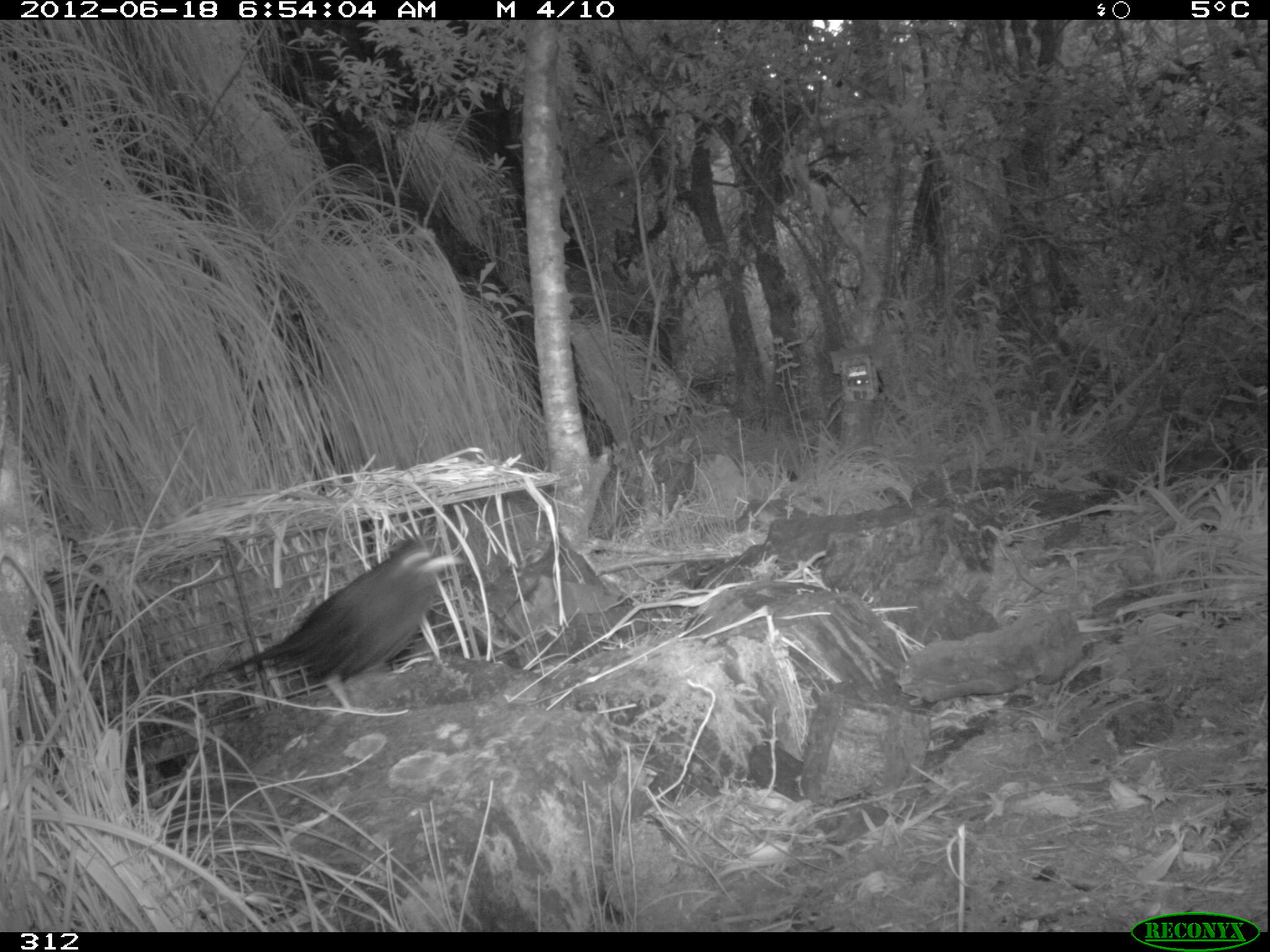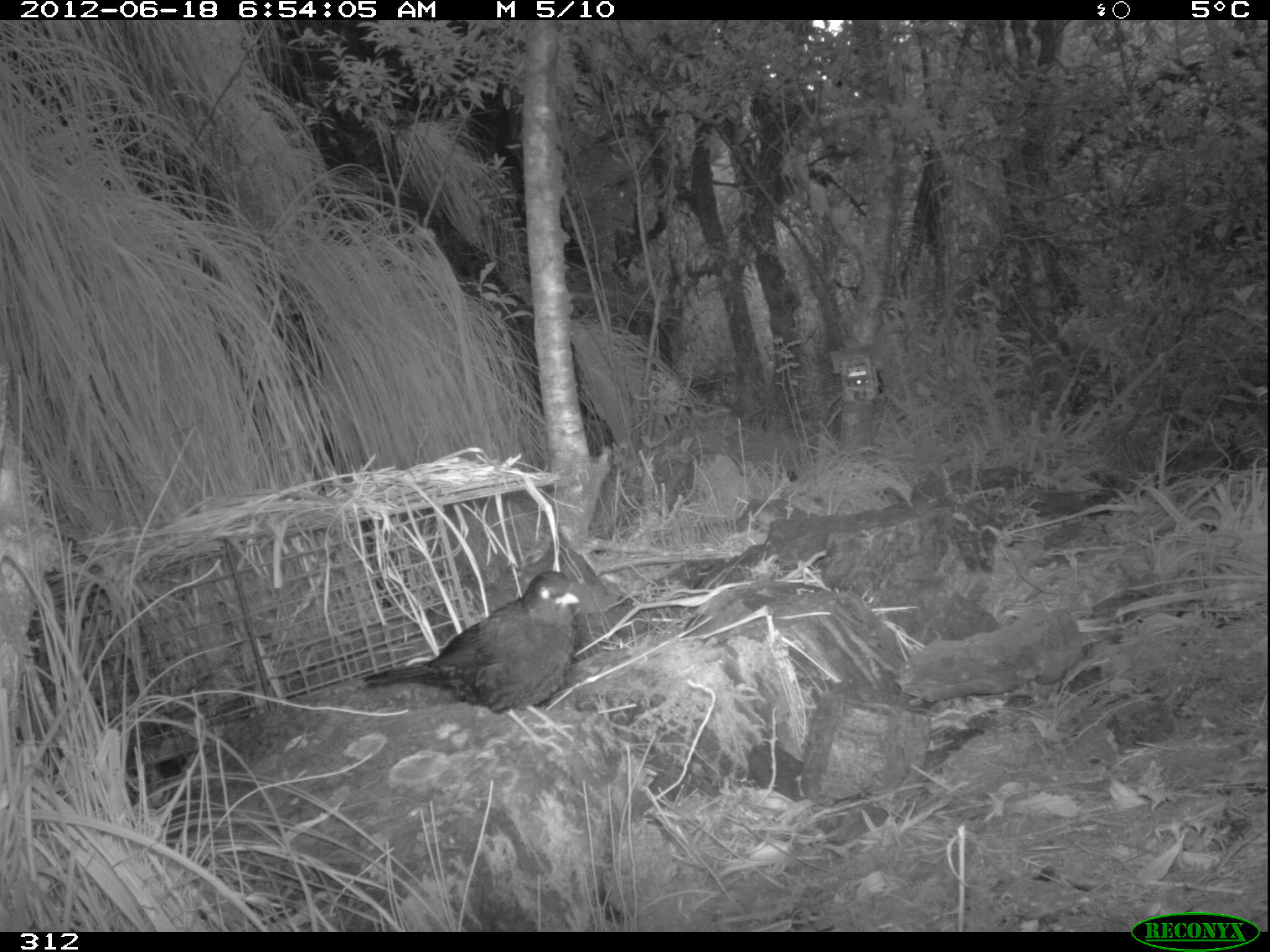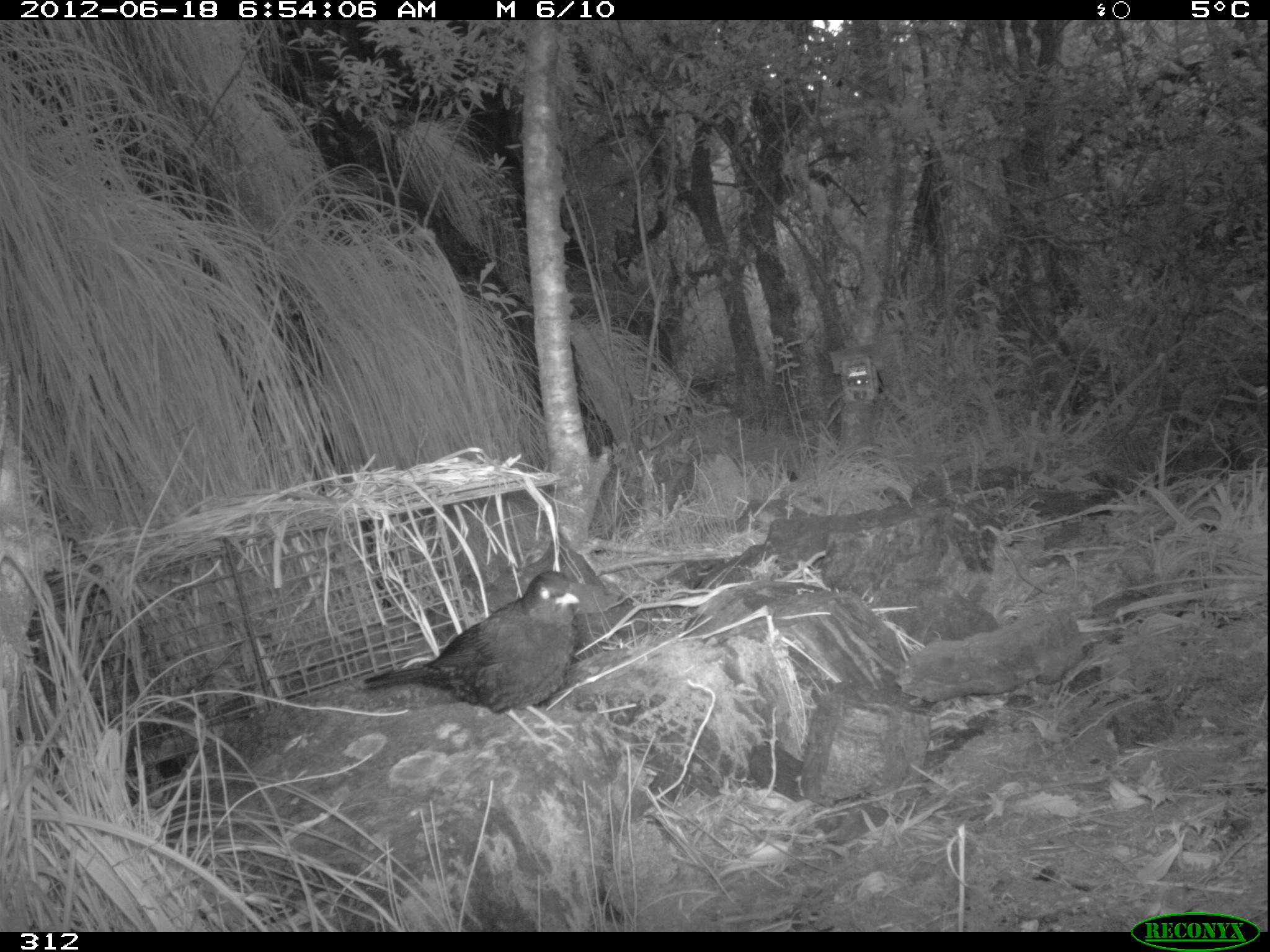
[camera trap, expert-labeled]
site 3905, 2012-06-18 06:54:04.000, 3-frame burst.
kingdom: Animalia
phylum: Chordata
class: Aves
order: Passeriformes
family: Turdidae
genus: Turdus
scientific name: Turdus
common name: true thrushes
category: turdus sp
Turdus sp (true thrushes) (Turdus).